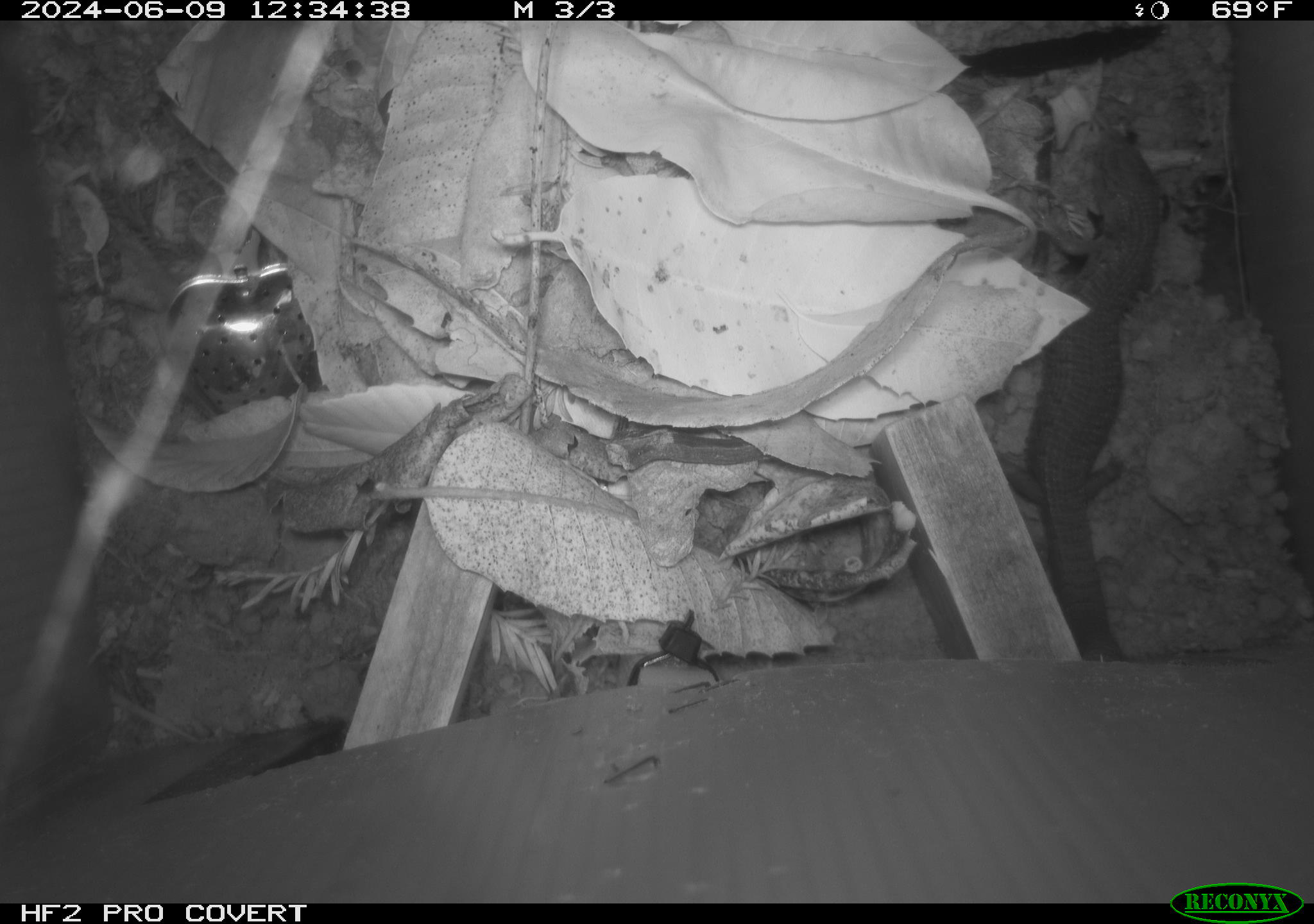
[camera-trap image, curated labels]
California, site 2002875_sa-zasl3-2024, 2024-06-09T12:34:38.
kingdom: Animalia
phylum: Chordata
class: Reptilia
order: Squamata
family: Anguidae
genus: Elgaria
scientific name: Elgaria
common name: alligator lizards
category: elgaria species